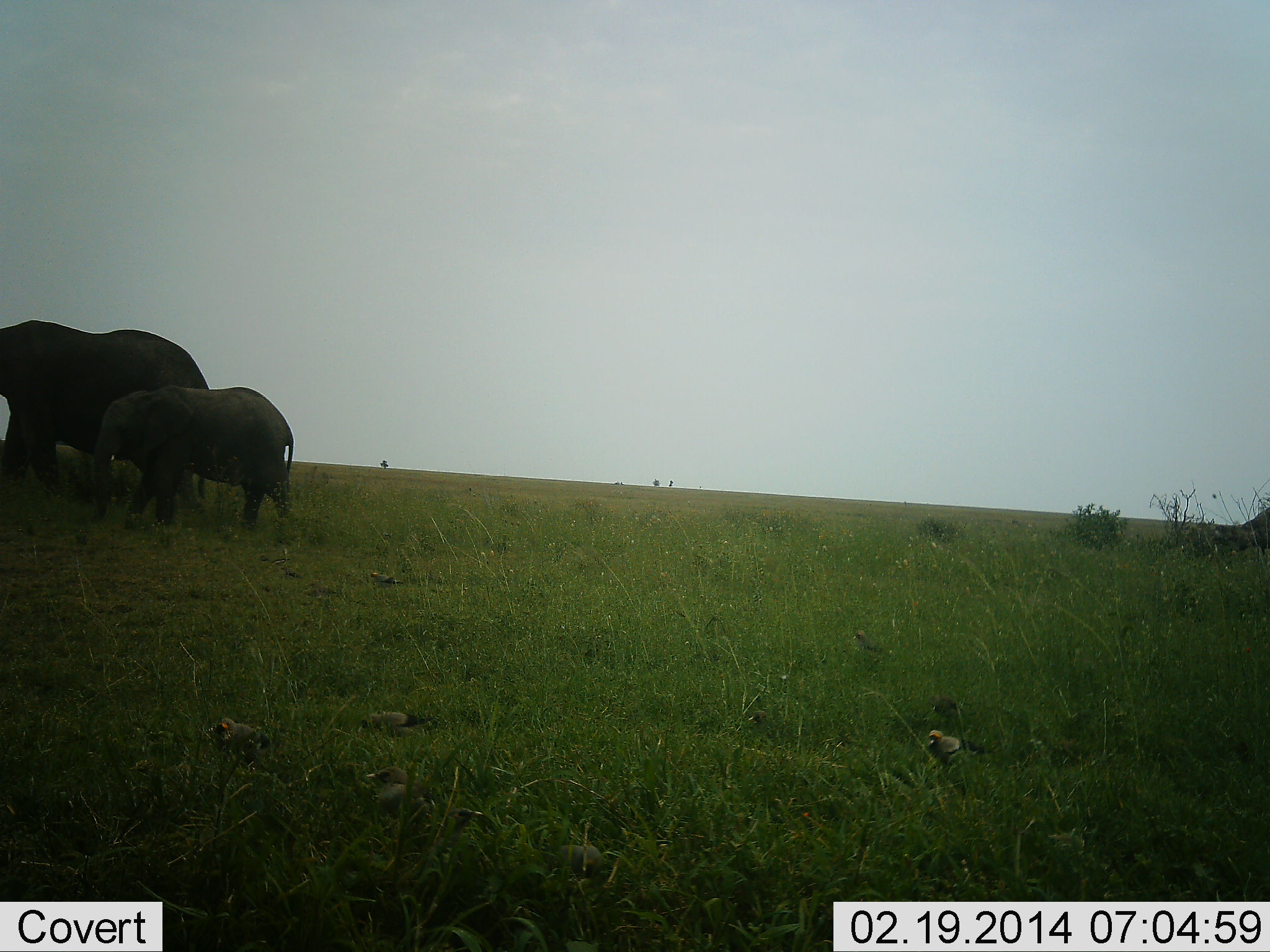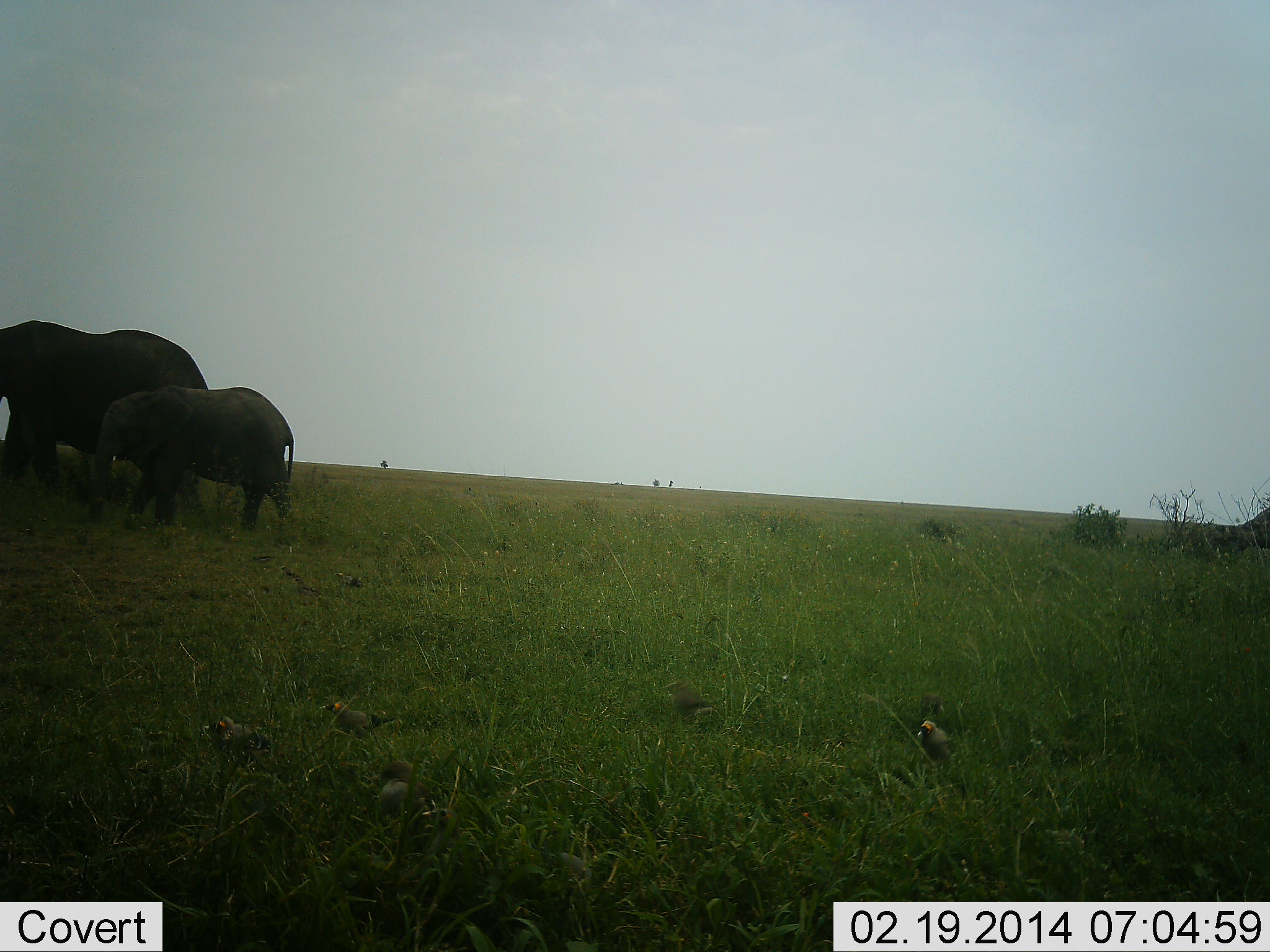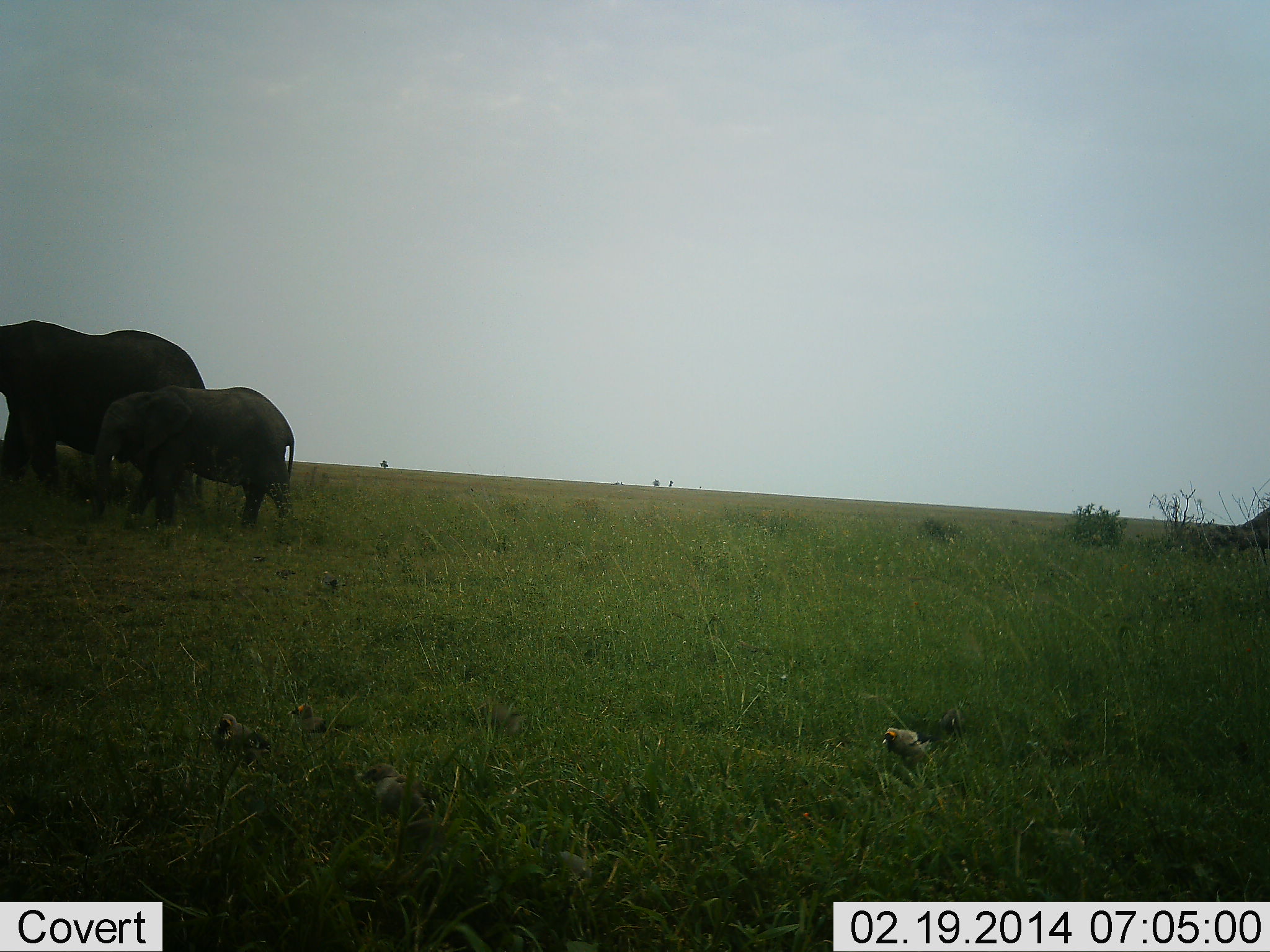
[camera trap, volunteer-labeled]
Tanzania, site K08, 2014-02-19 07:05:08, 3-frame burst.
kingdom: Animalia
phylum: Chordata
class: Mammalia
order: Proboscidea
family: Elephantidae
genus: Loxodonta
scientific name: Loxodonta africana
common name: african bush elephant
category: elephant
Elephant (african bush elephant) (Loxodonta africana), count 2. Behavior (volunteer vote fractions): standing 92%, resting 0%, moving 8%, interacting 0%. Young present (vote fraction): 75%. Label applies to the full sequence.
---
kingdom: Animalia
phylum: Chordata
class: Aves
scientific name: Aves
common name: bird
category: otherbird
Otherbird (bird) (Aves), count 7. Behavior (volunteer vote fractions): standing 60%, resting 0%, moving 80%, interacting 0%. Young present (vote fraction): 0%. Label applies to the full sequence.